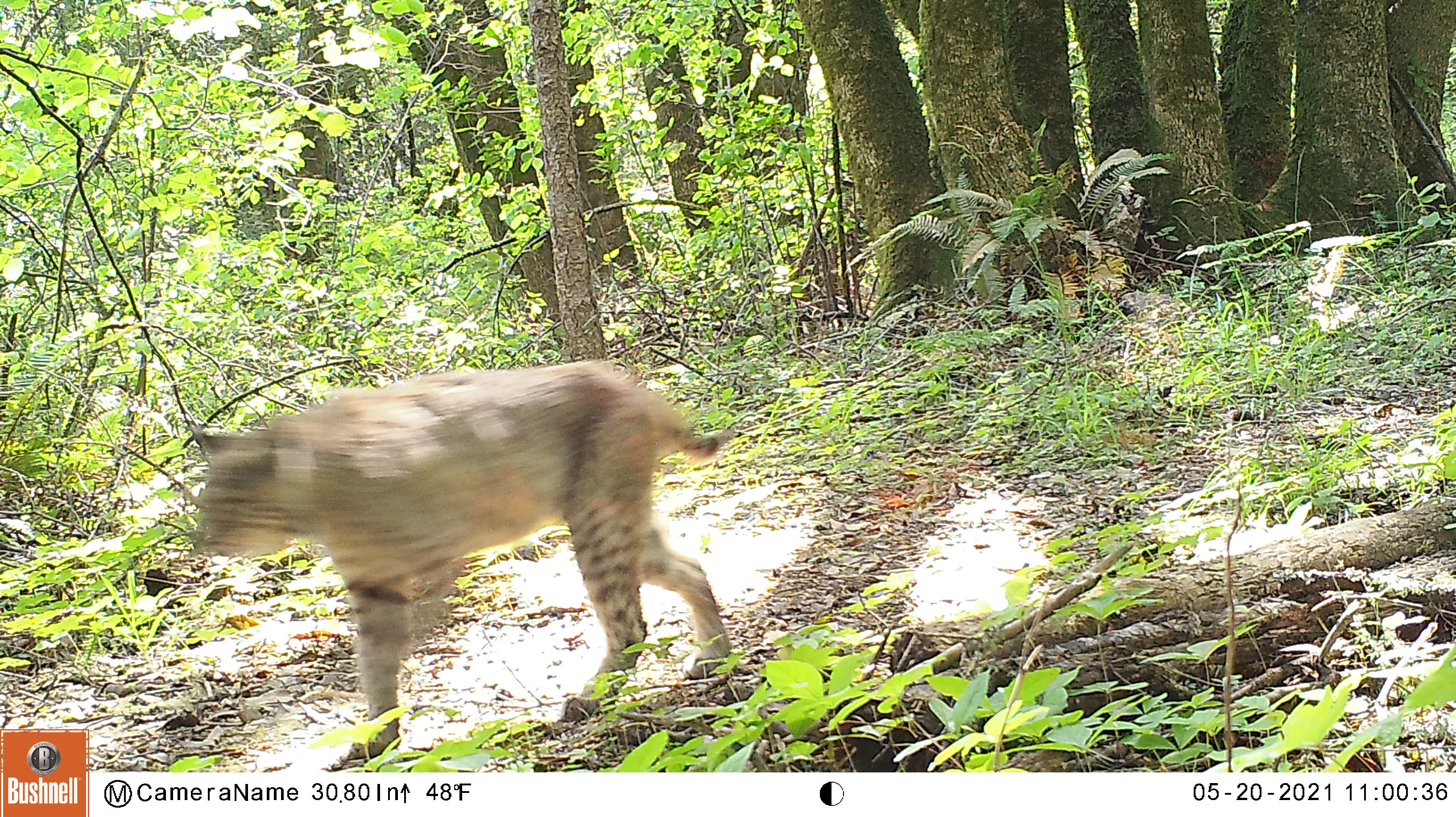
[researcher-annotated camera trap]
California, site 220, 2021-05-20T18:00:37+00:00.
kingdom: Animalia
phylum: Chordata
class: Mammalia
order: Carnivora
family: Felidae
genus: Lynx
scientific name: Lynx rufus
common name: bobcat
Bobcat (Lynx rufus).